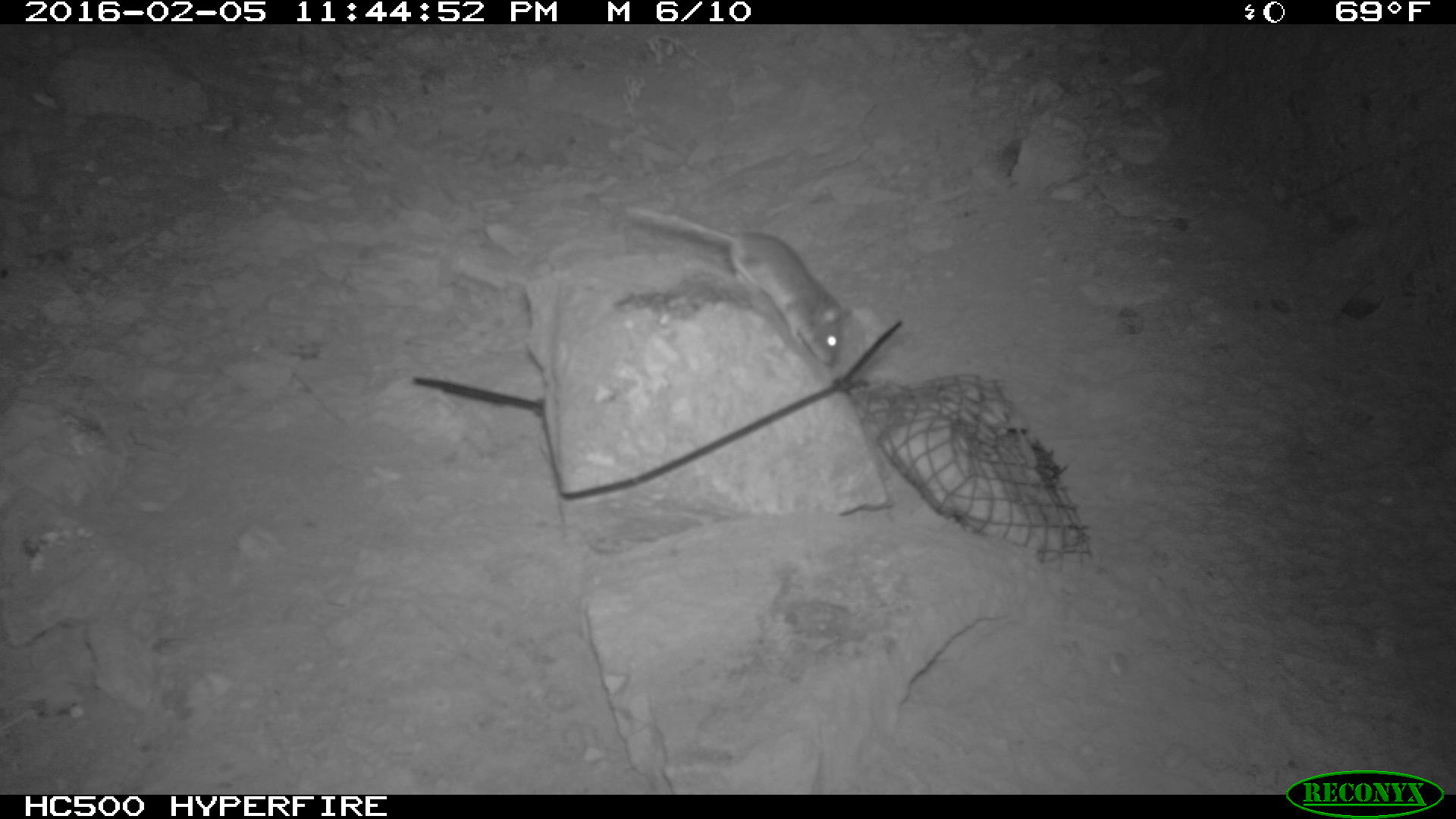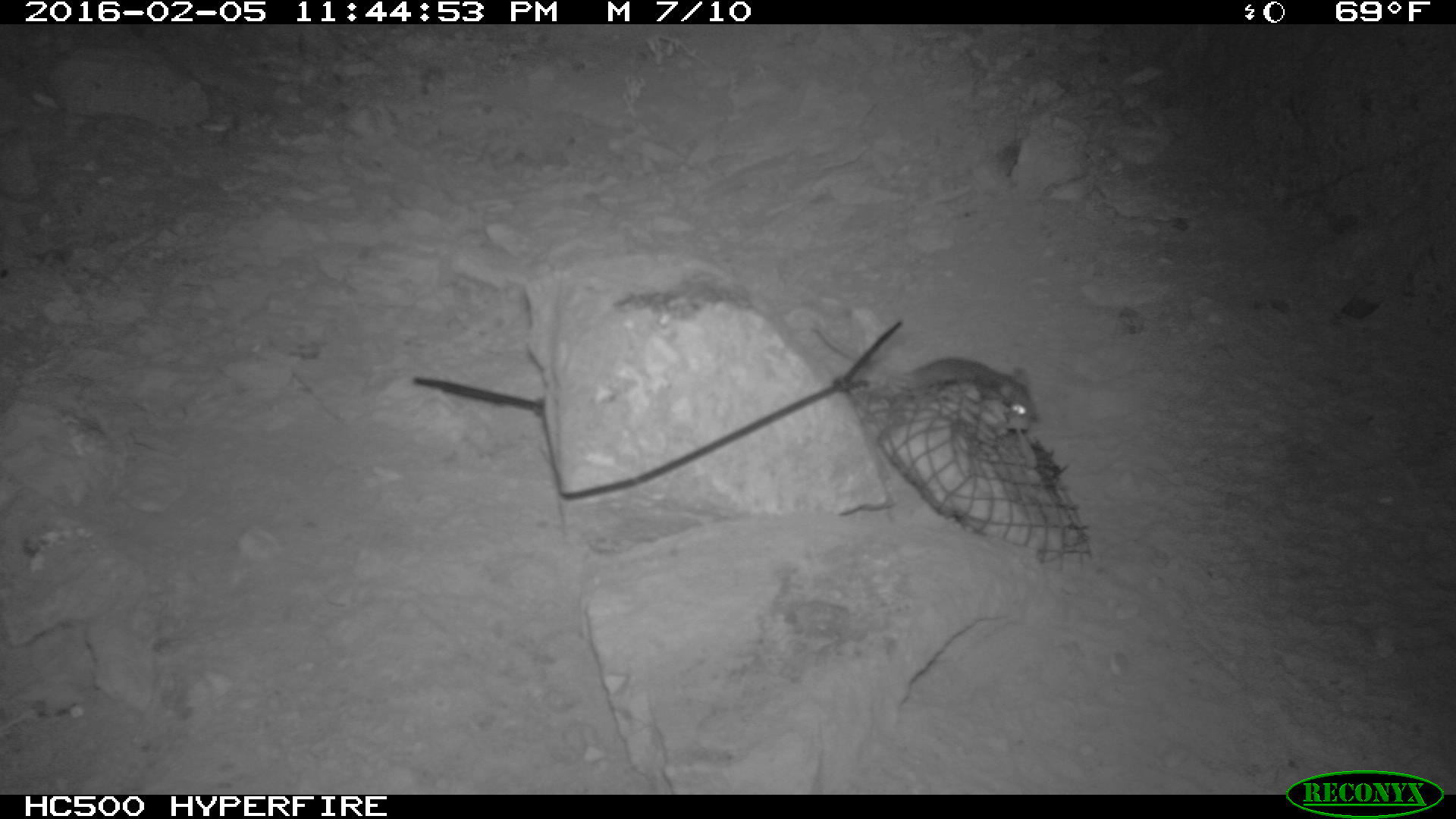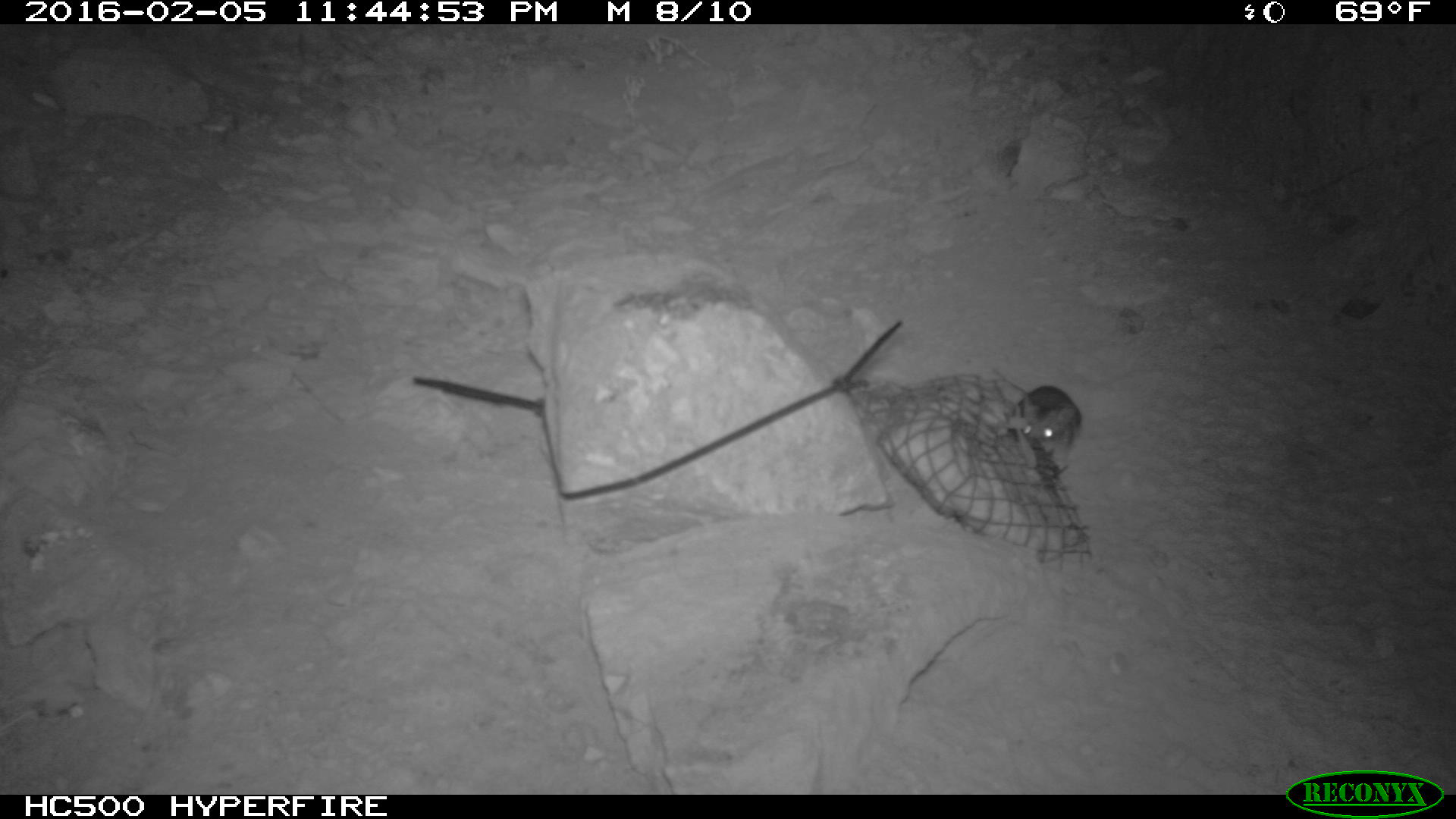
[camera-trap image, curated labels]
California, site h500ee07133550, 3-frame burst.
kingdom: Animalia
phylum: Chordata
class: Mammalia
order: Rodentia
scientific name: Rodentia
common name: rodent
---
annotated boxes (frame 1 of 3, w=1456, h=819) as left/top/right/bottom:
rodent: 623/204/846/360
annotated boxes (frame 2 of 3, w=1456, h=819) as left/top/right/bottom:
rodent: 811/319/1036/428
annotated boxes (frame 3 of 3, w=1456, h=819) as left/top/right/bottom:
rodent: 993/367/1082/467